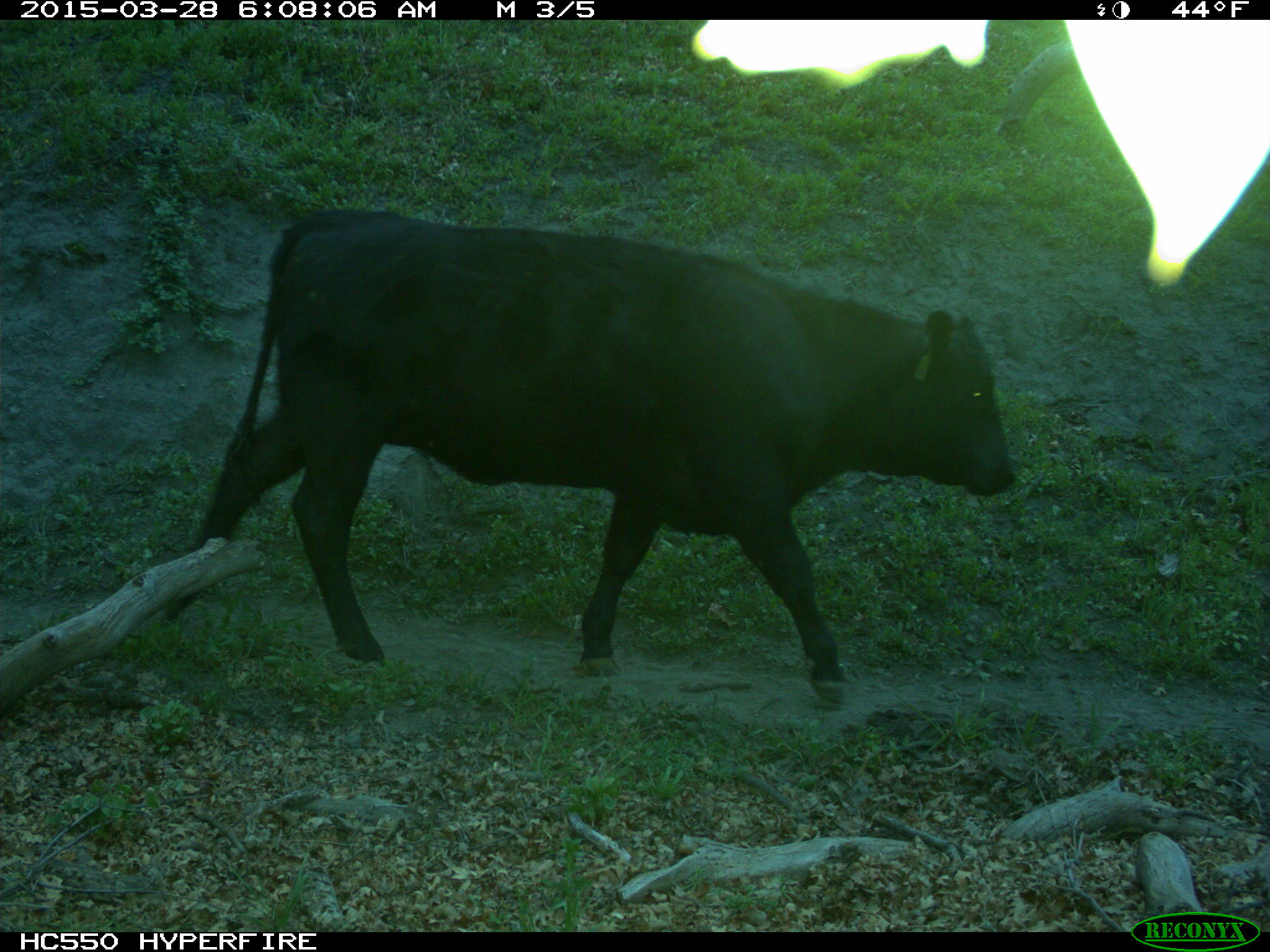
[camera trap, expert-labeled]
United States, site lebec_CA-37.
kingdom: Animalia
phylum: Chordata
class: Mammalia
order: Artiodactyla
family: Bovidae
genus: Bos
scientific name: Bos taurus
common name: domestic cow